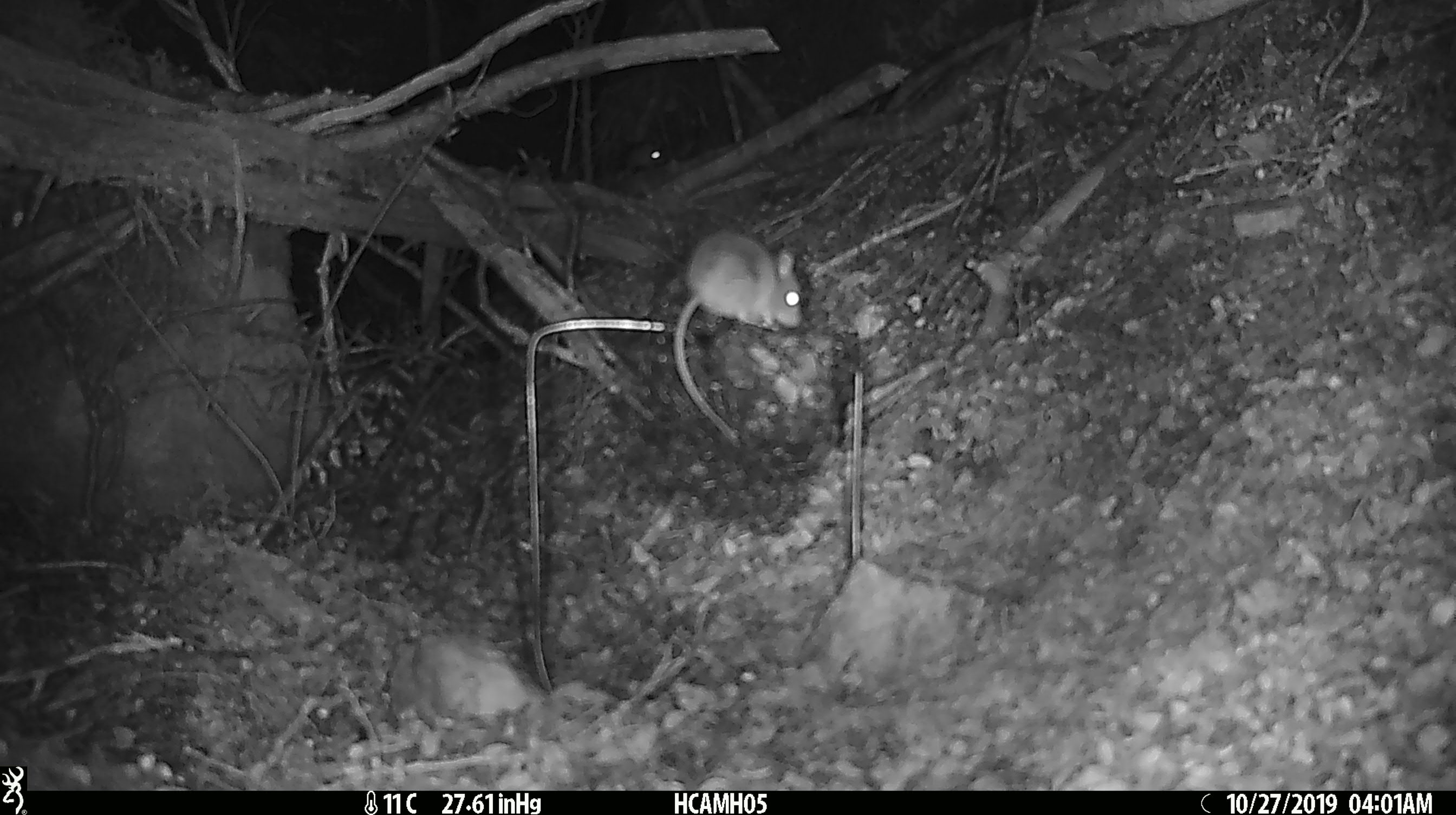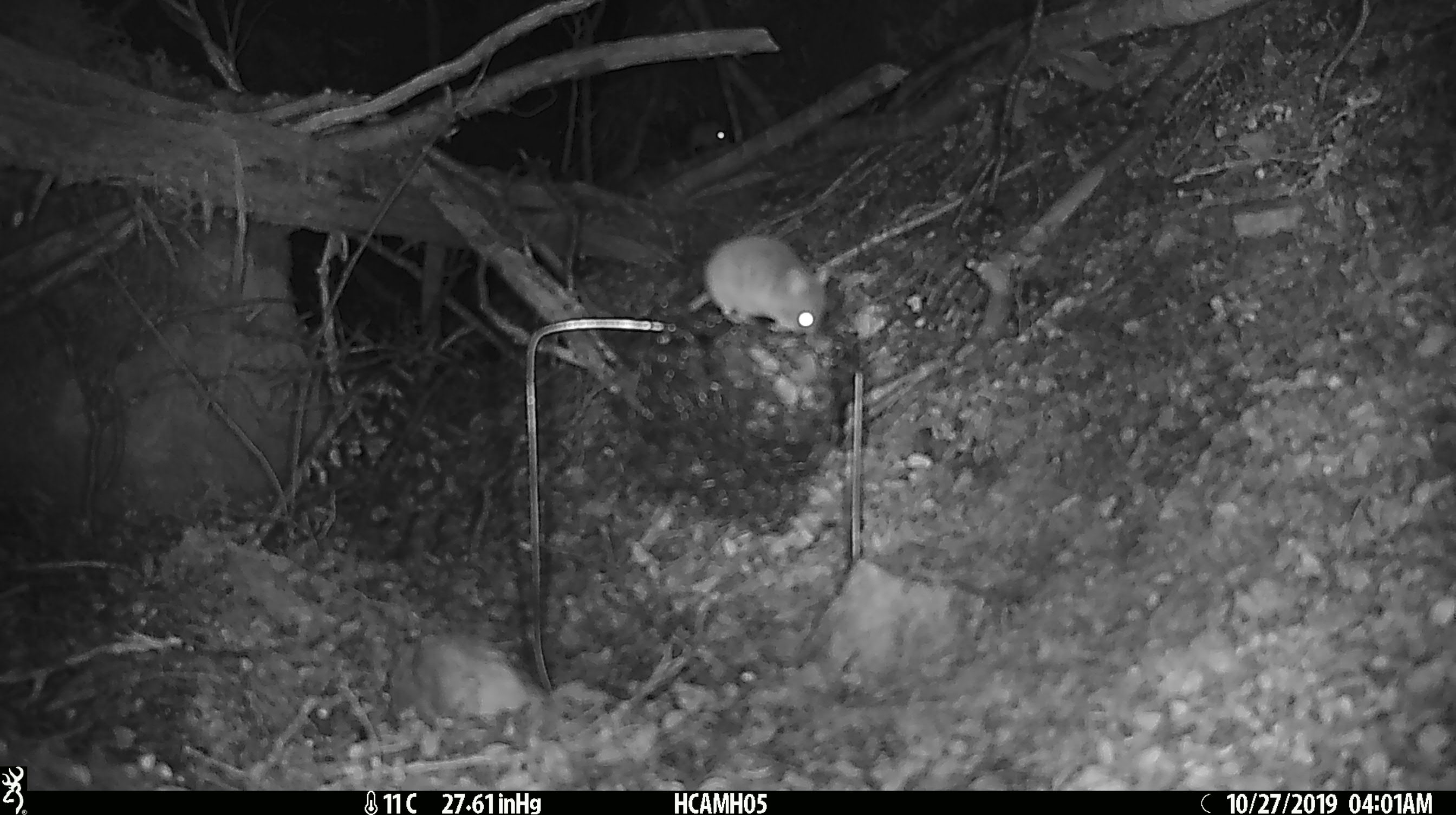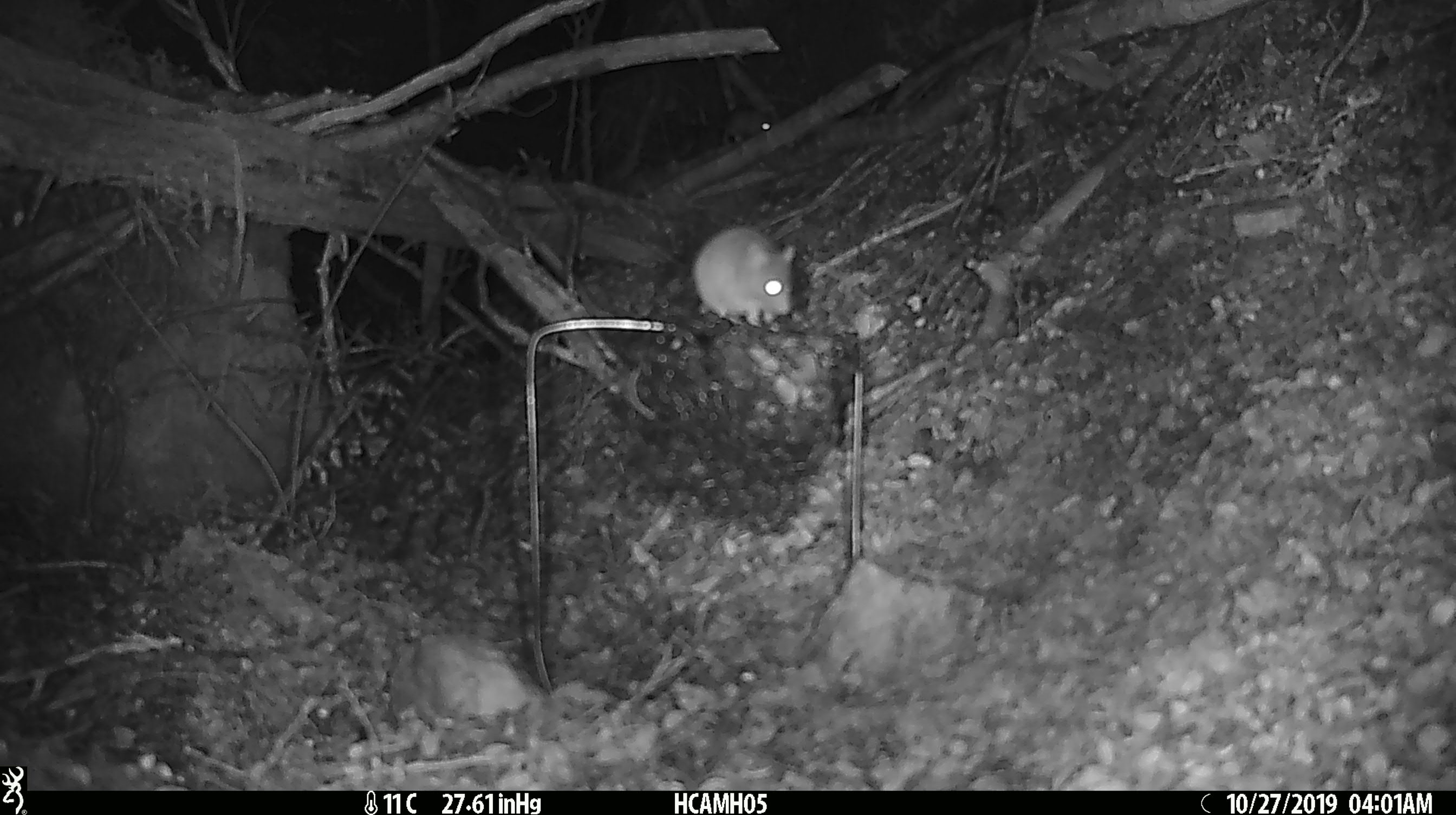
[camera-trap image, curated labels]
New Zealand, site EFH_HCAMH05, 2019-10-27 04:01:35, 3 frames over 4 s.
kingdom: Animalia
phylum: Chordata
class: Mammalia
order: Rodentia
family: Muridae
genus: Mus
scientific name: Mus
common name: mouse